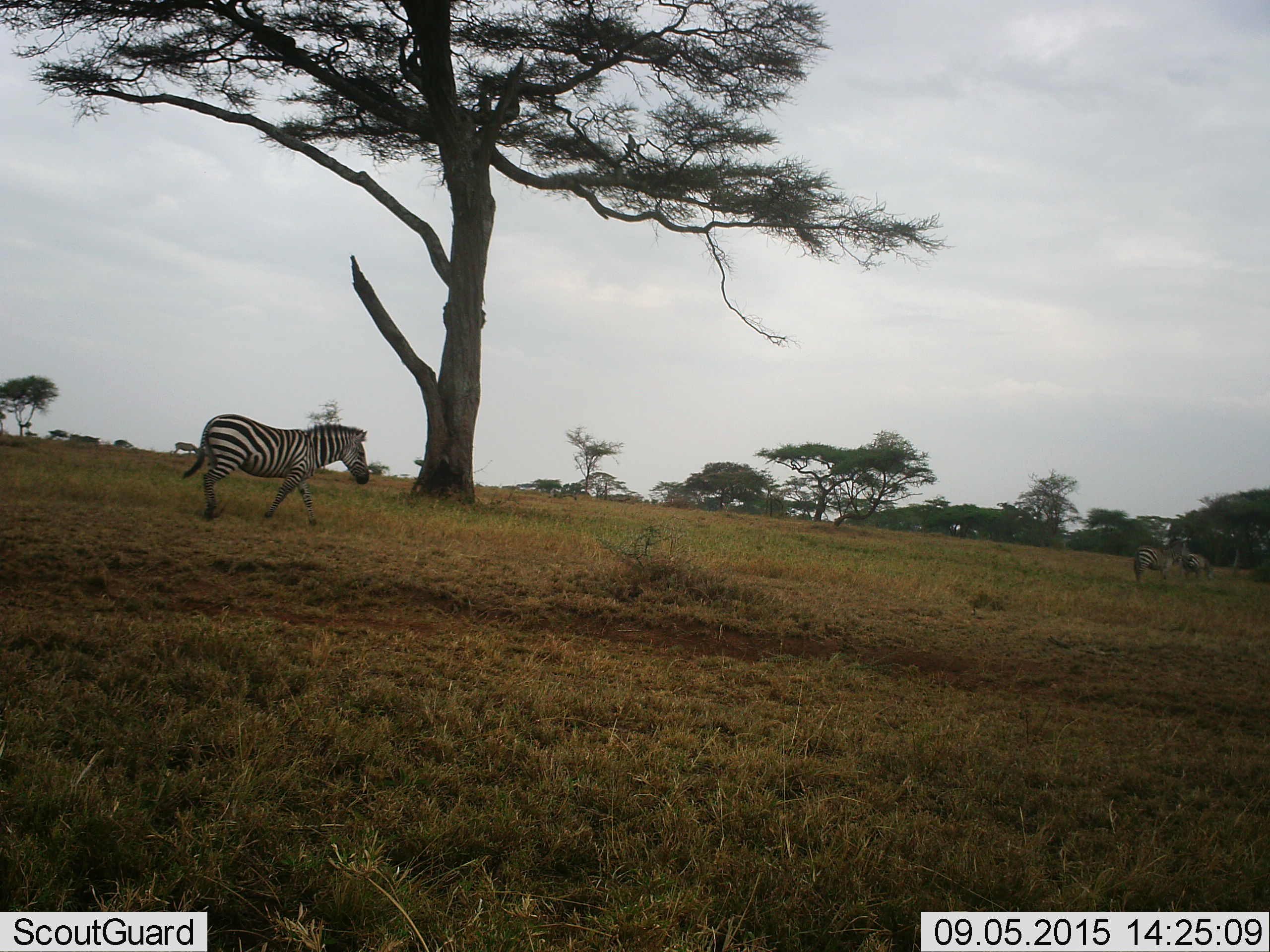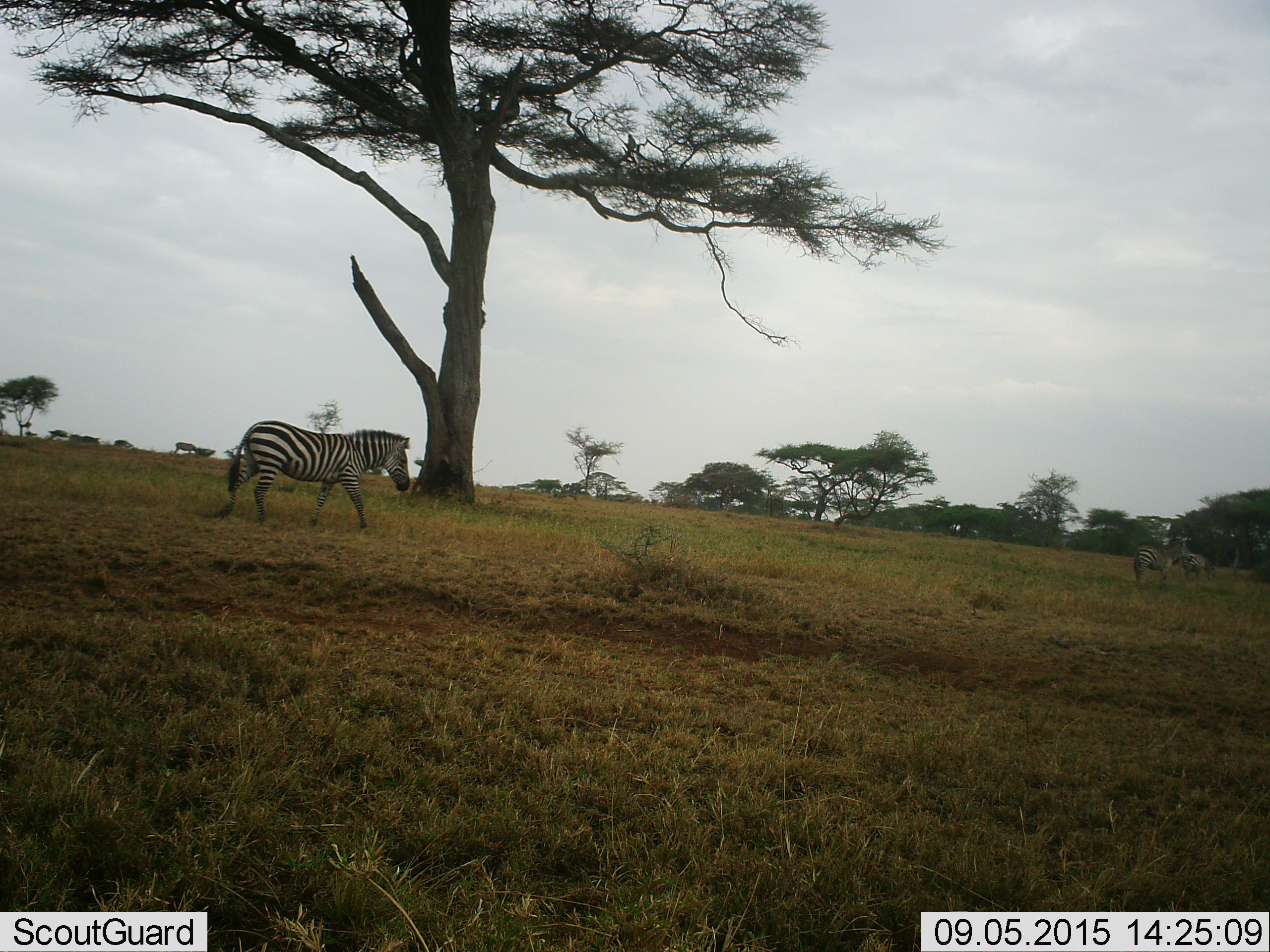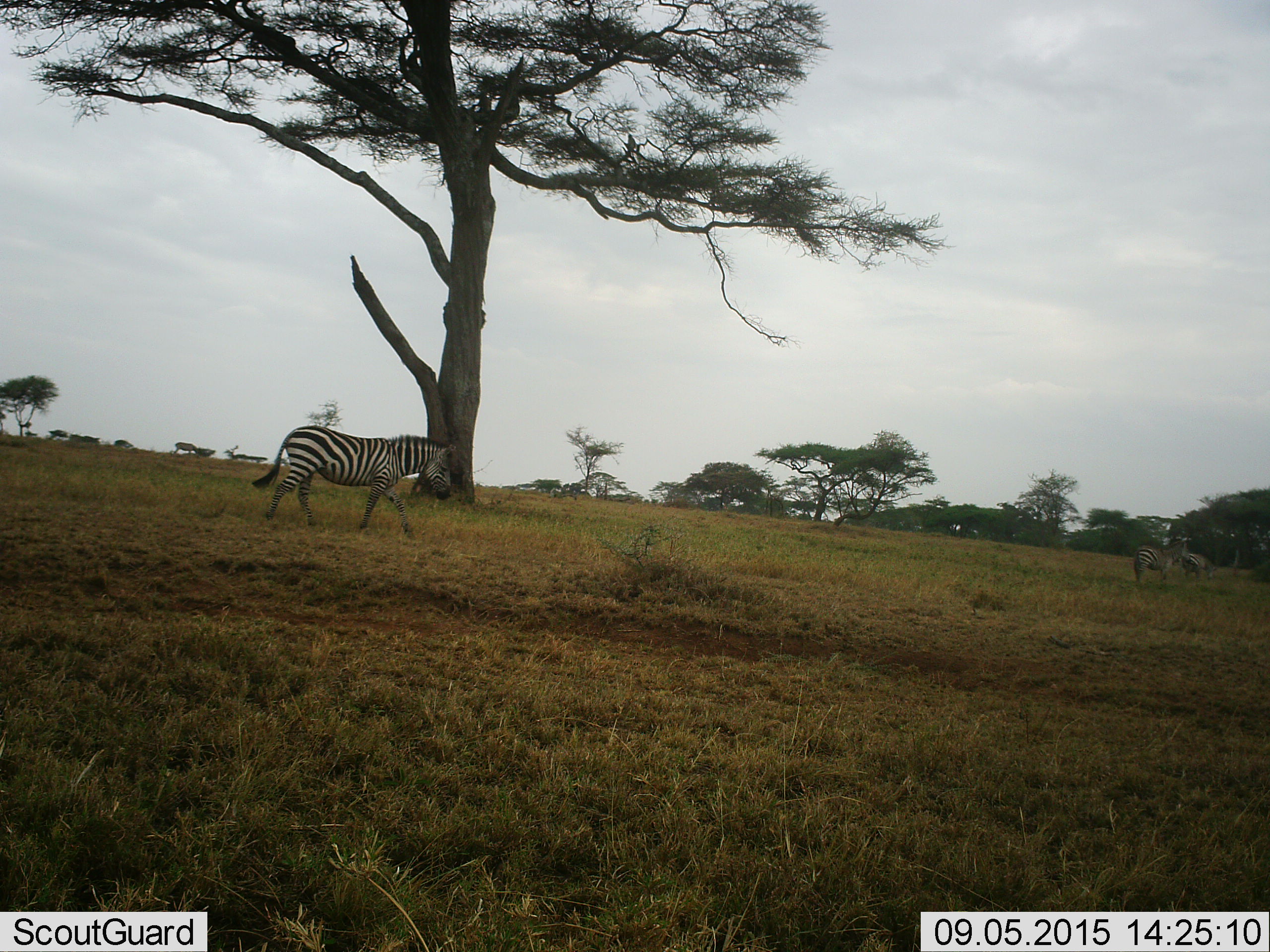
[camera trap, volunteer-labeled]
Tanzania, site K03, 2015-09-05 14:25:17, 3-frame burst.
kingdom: Animalia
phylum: Chordata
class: Mammalia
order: Perissodactyla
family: Equidae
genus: Equus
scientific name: Equus quagga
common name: plains zebra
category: zebra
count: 3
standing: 60%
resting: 0%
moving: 80%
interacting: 0%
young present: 0%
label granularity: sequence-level